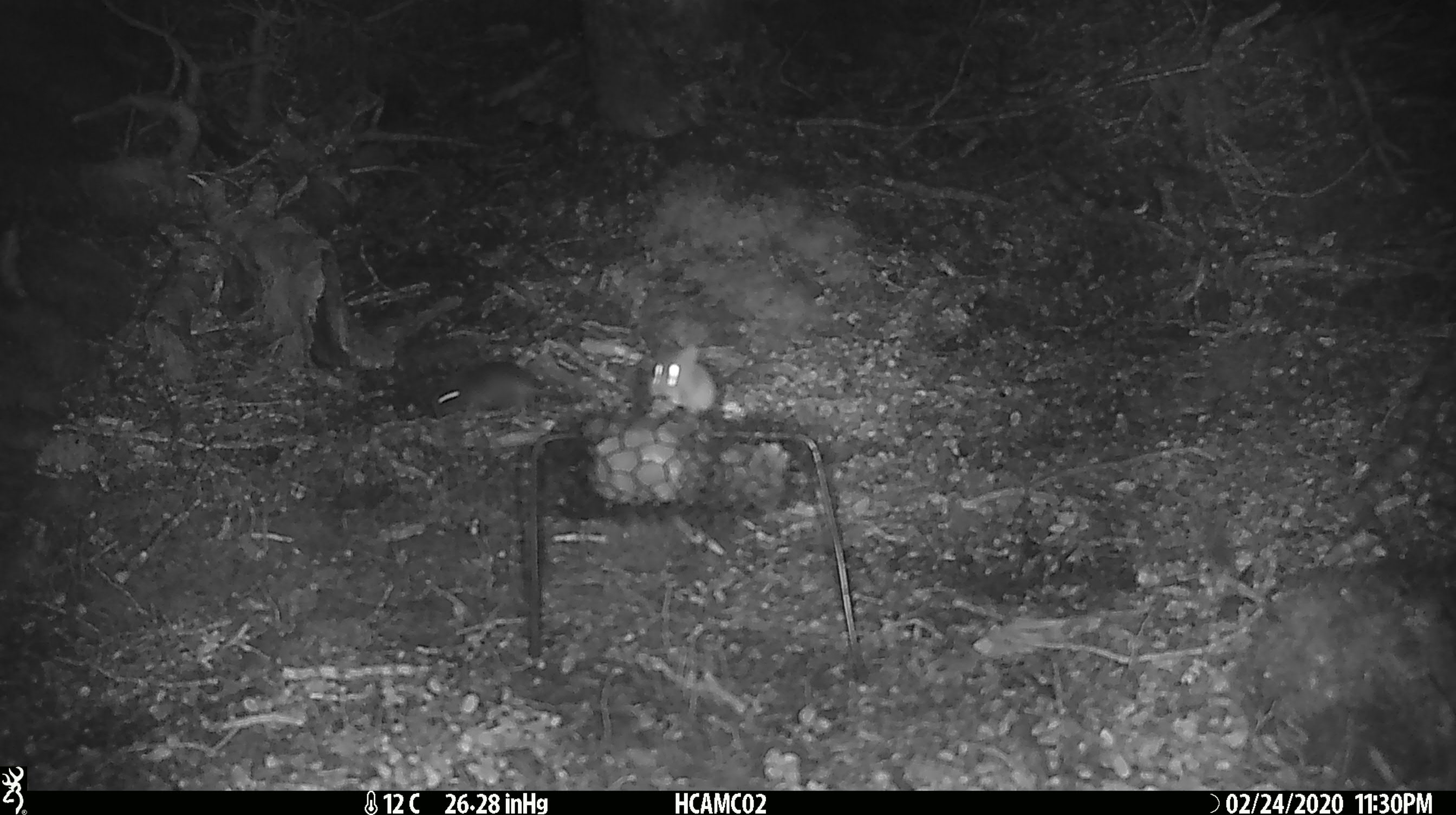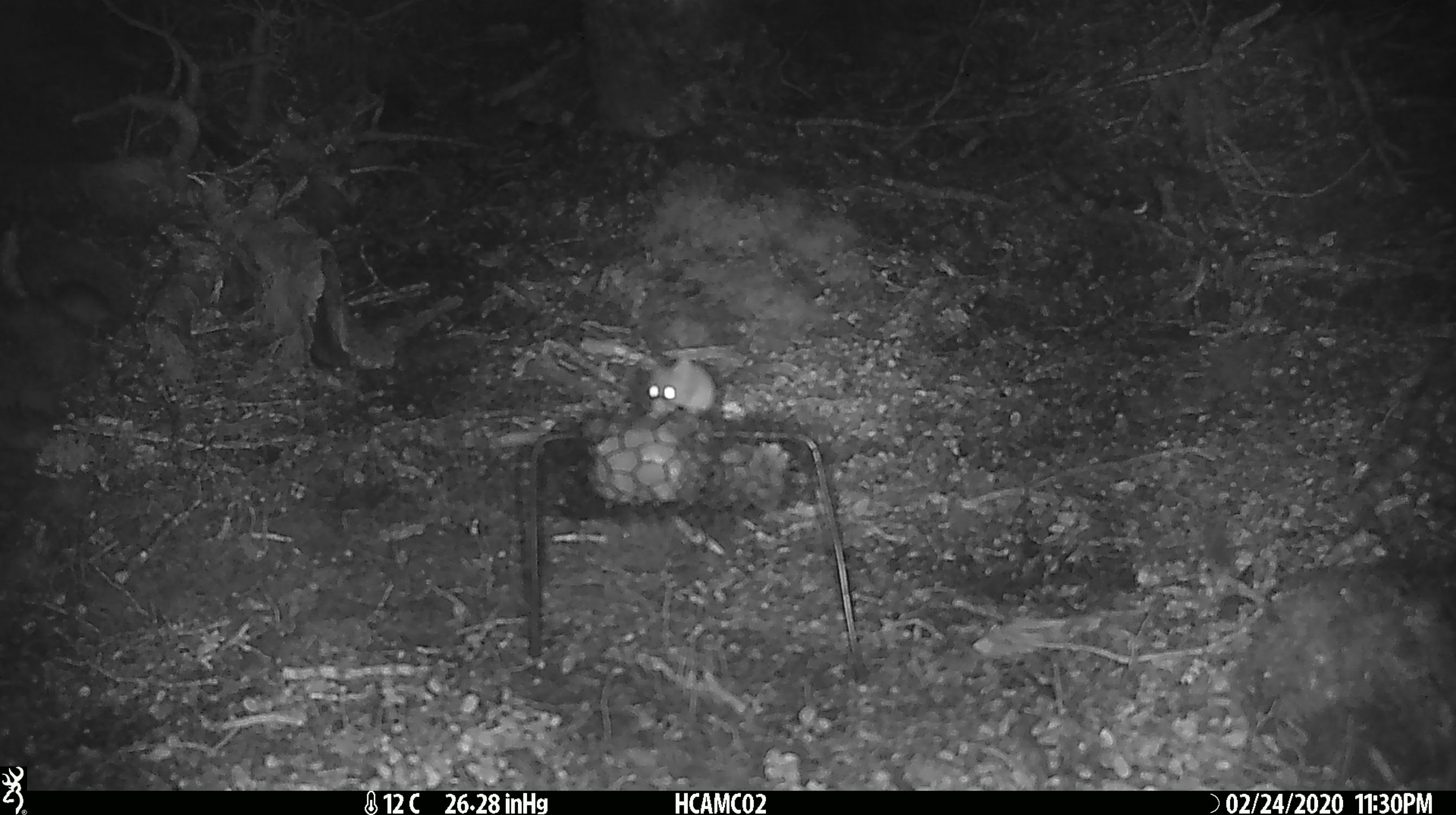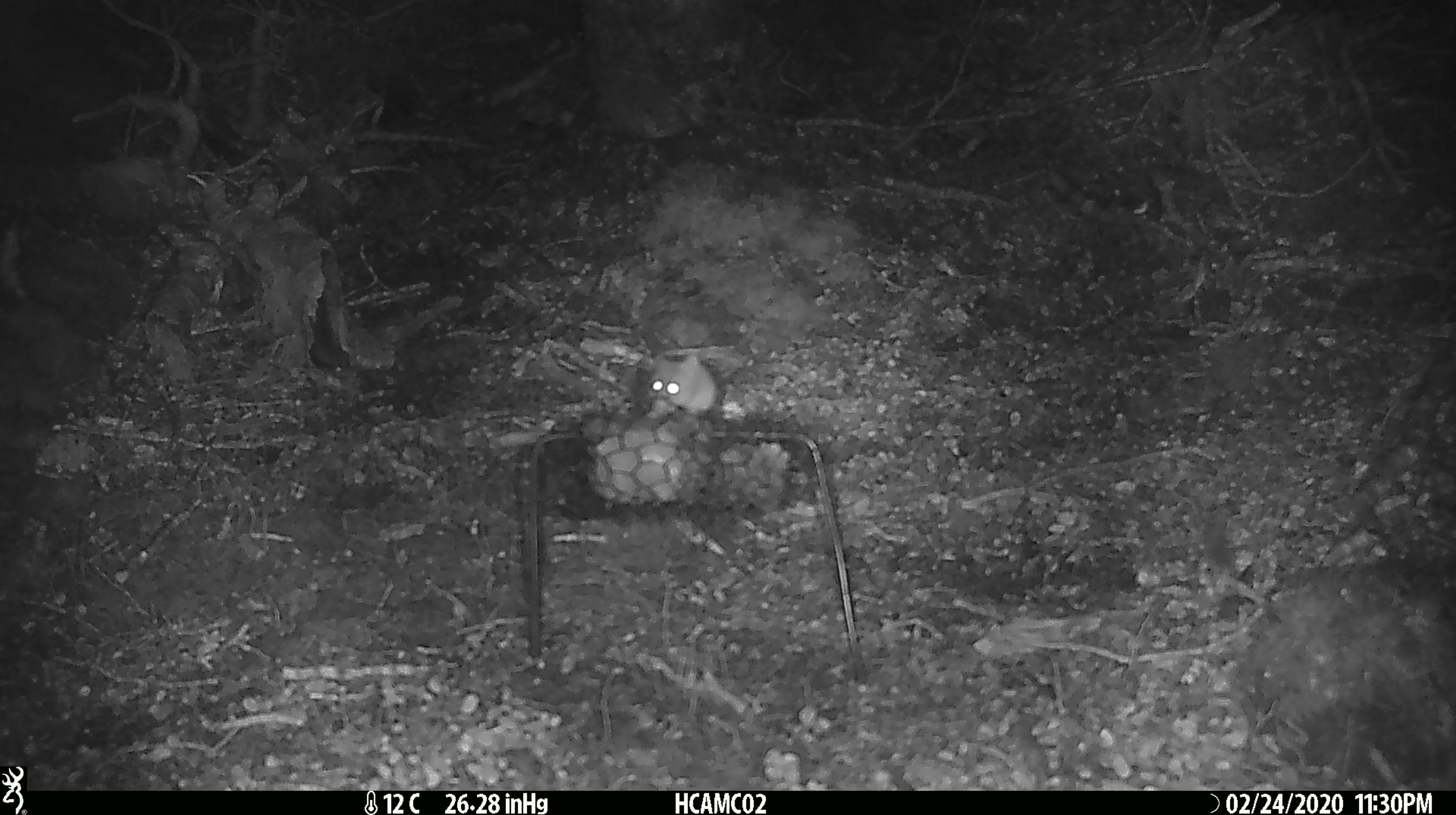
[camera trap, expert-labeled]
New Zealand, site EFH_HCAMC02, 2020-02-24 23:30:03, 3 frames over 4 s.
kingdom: Animalia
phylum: Chordata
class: Mammalia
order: Rodentia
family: Muridae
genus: Mus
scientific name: Mus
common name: mouse